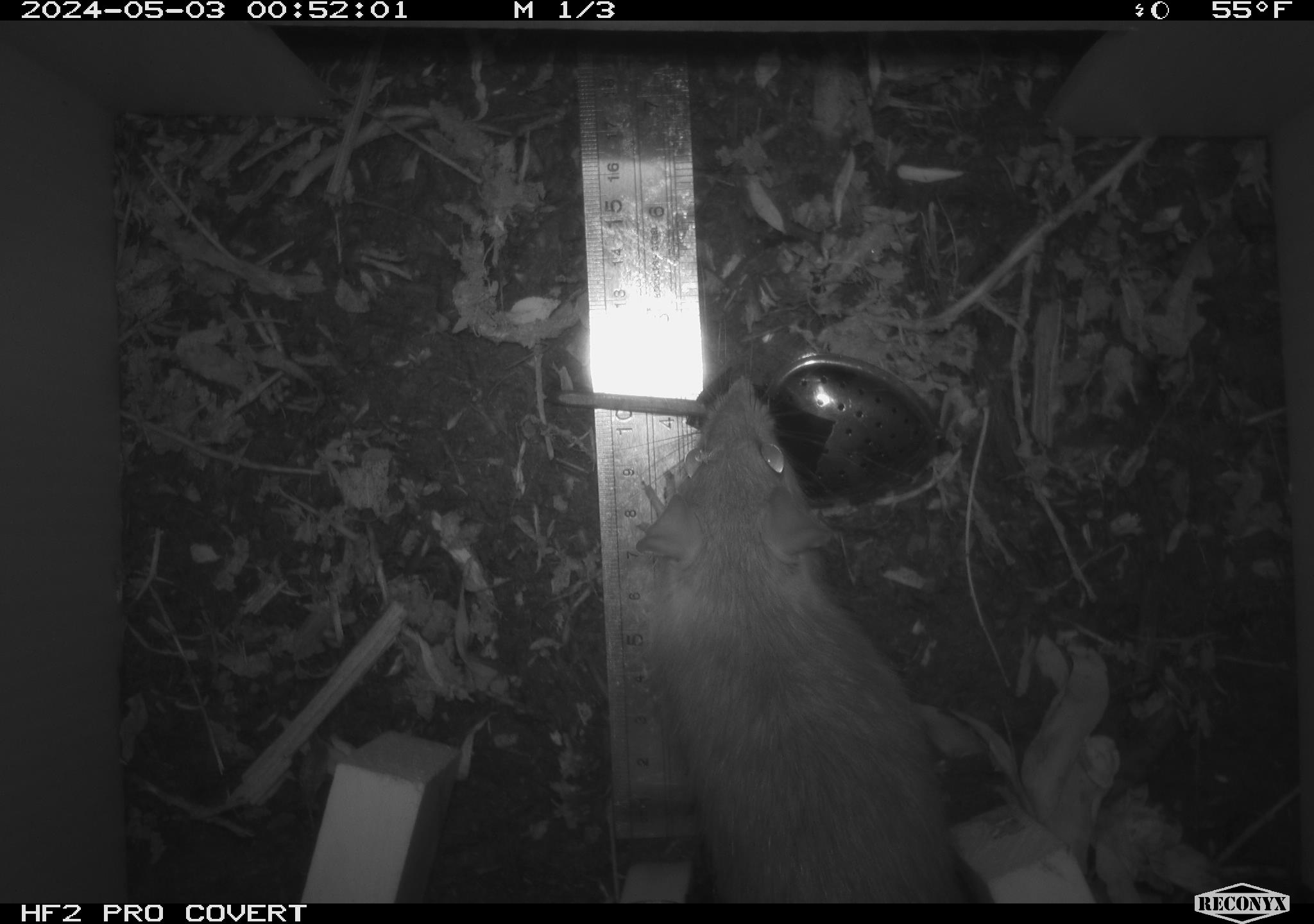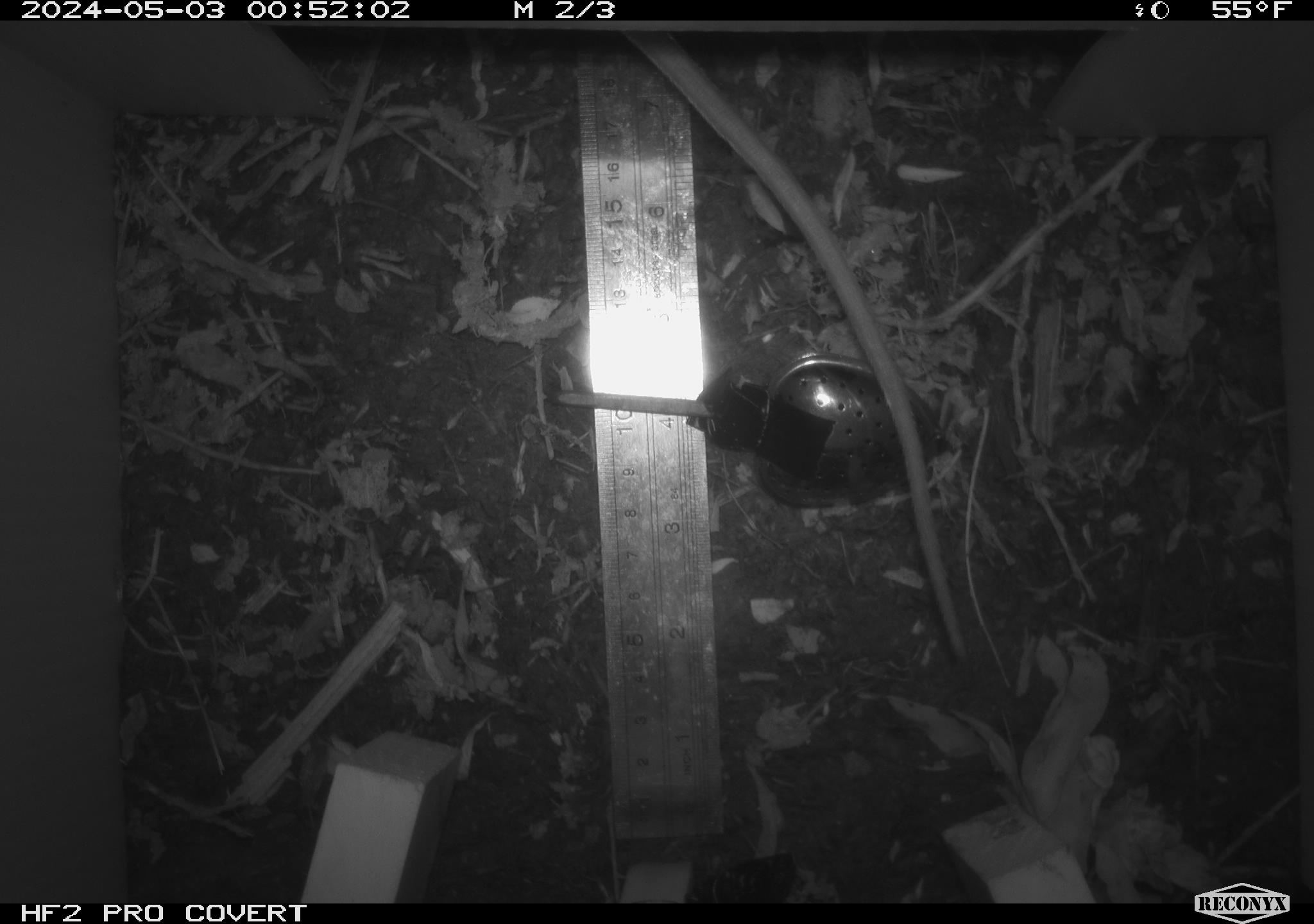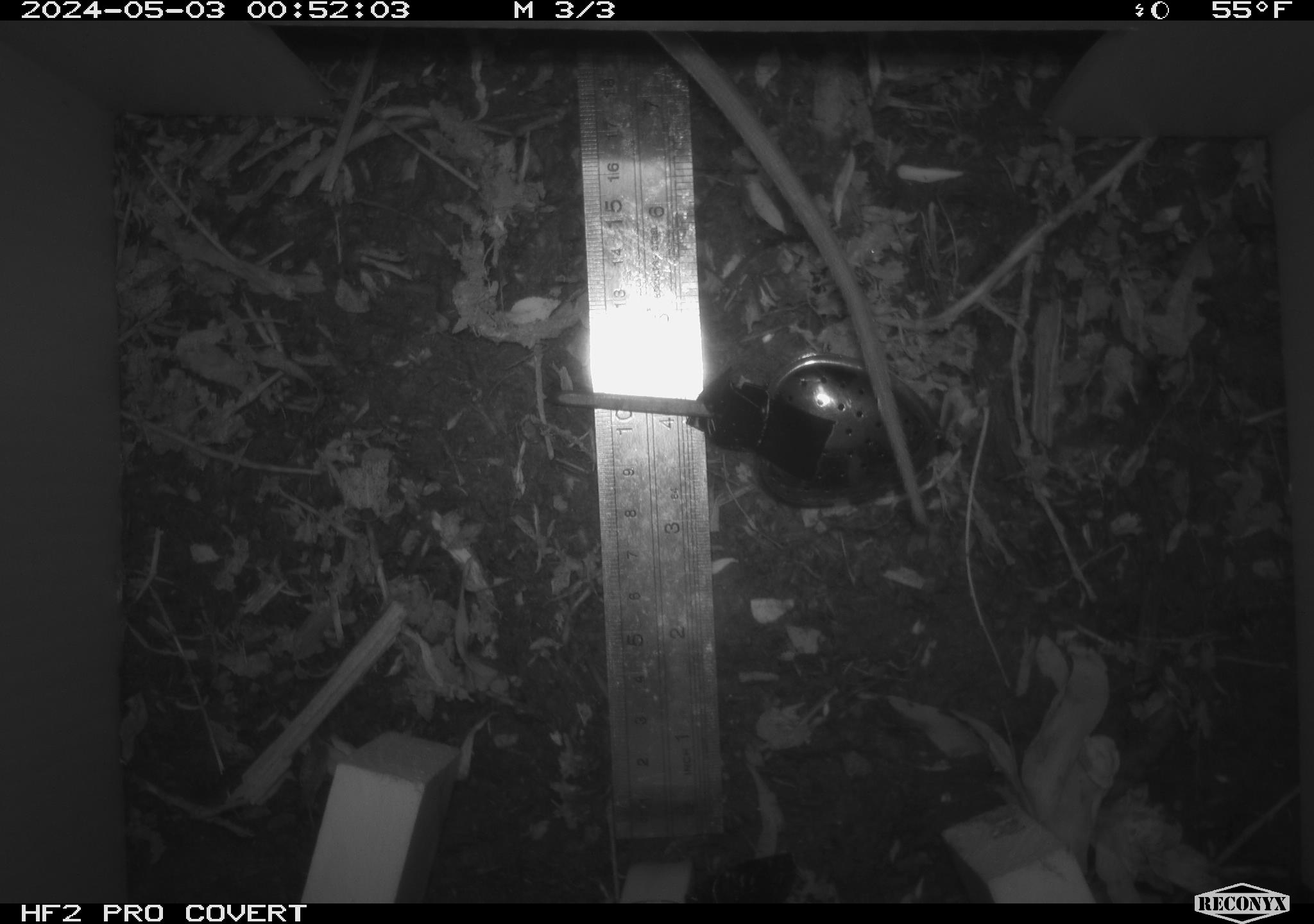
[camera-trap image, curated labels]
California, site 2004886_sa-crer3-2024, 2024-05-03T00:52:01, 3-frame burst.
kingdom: Animalia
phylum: Chordata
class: Mammalia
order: Rodentia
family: Muridae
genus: Rattus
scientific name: Rattus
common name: rat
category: rattus species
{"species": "rattus species (rat) (Rattus)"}